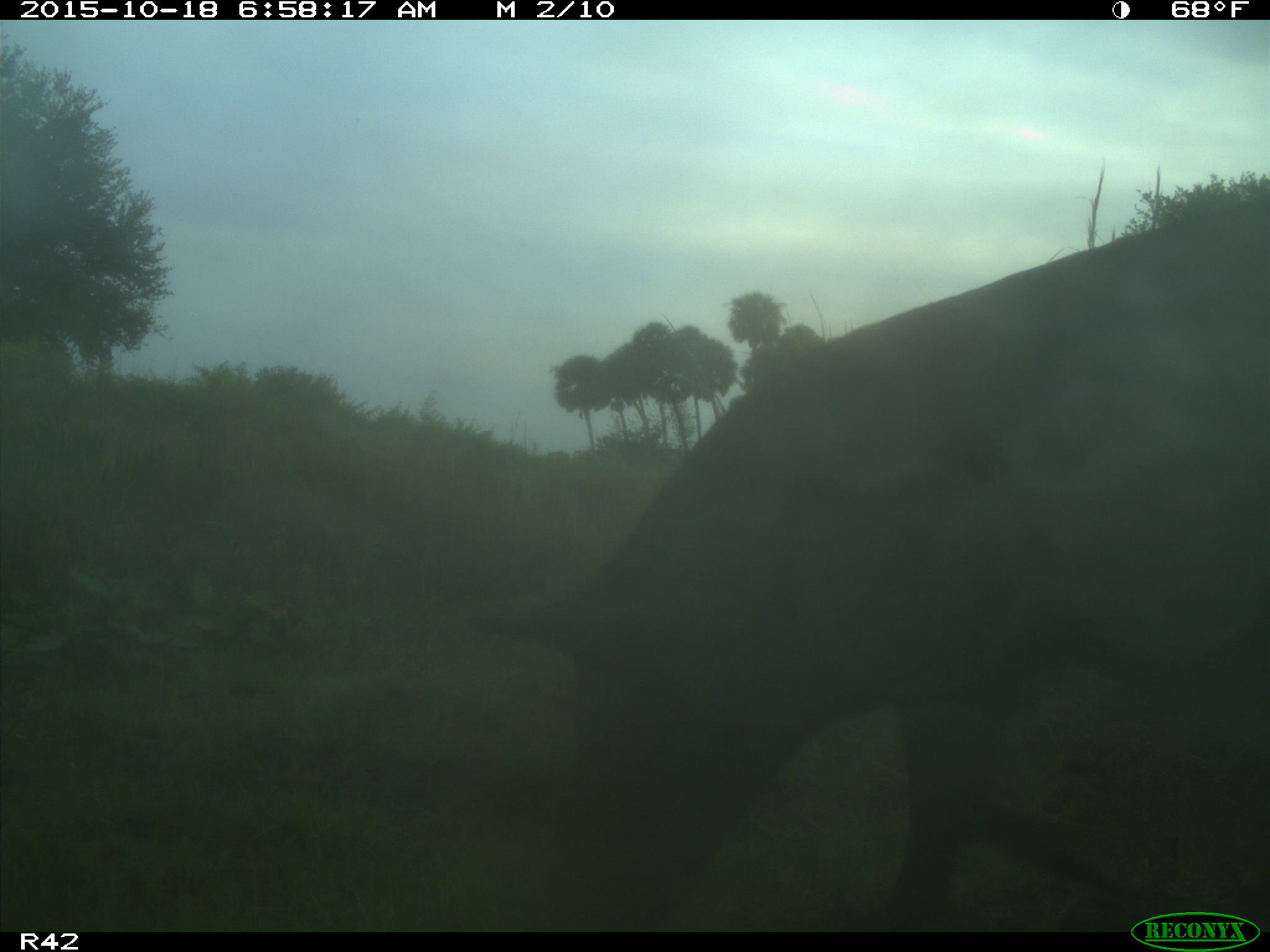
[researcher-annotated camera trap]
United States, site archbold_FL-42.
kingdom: Animalia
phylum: Chordata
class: Mammalia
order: Artiodactyla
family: Suidae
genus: Sus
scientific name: Sus scrofa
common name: wild boar